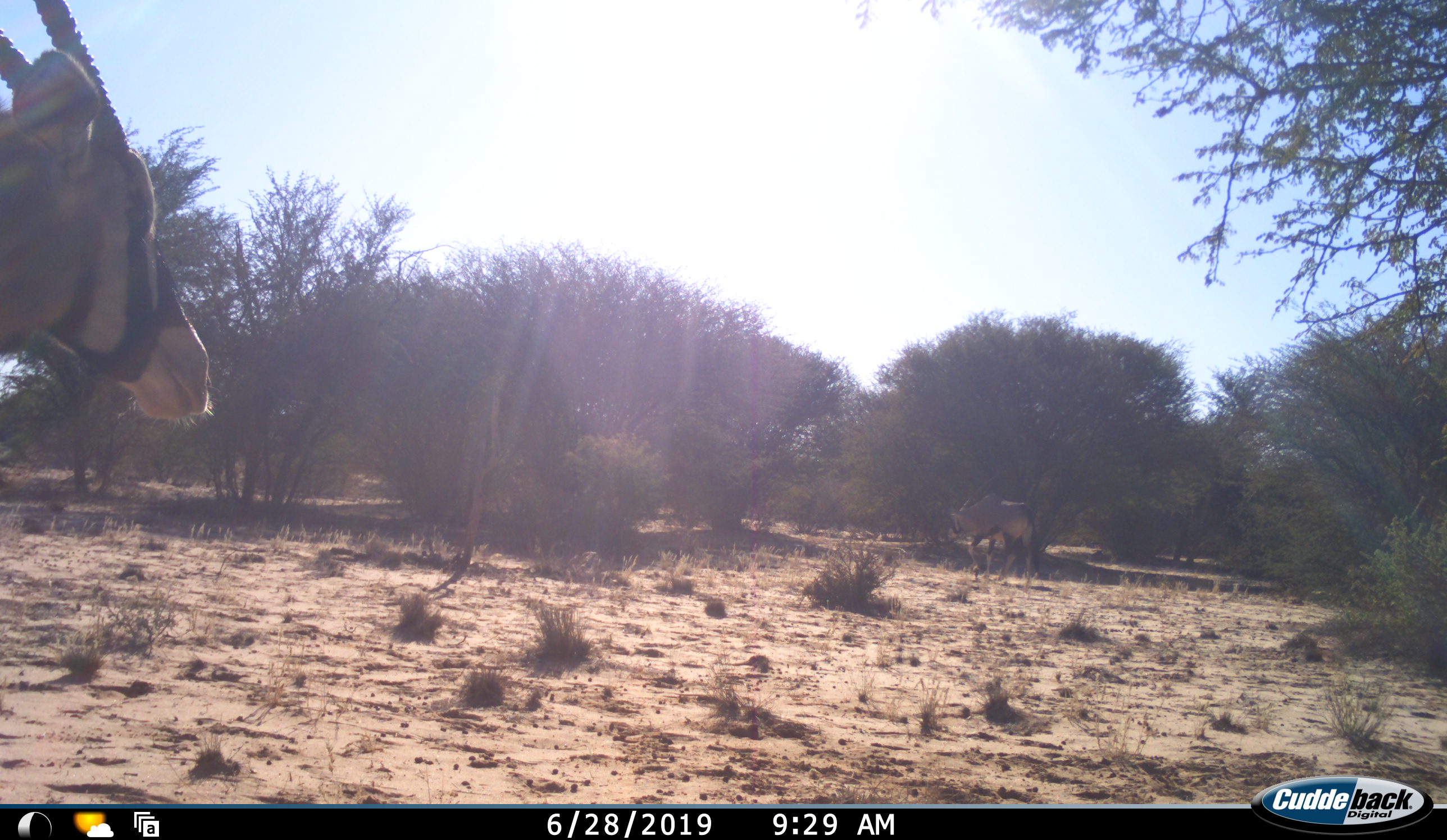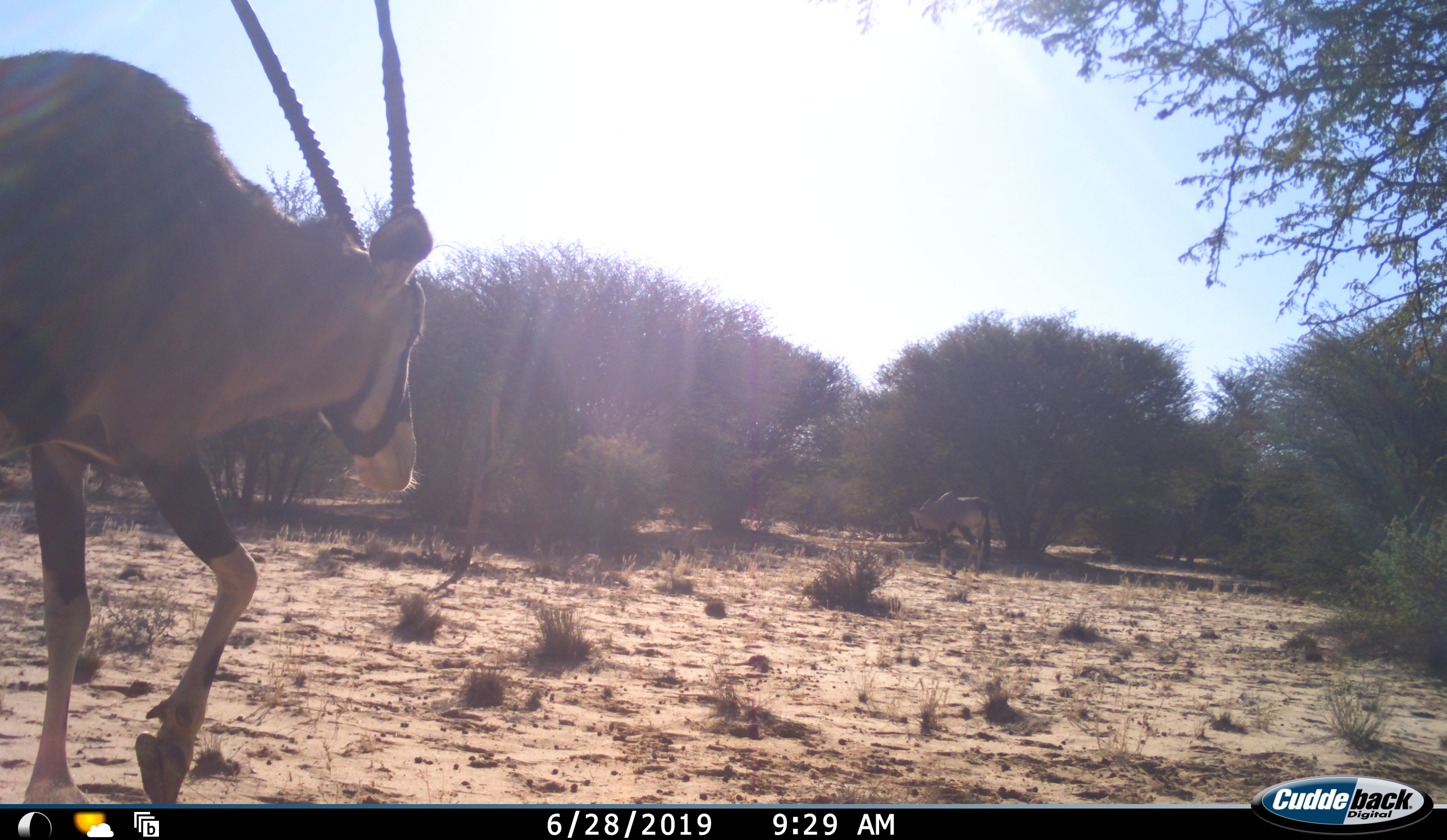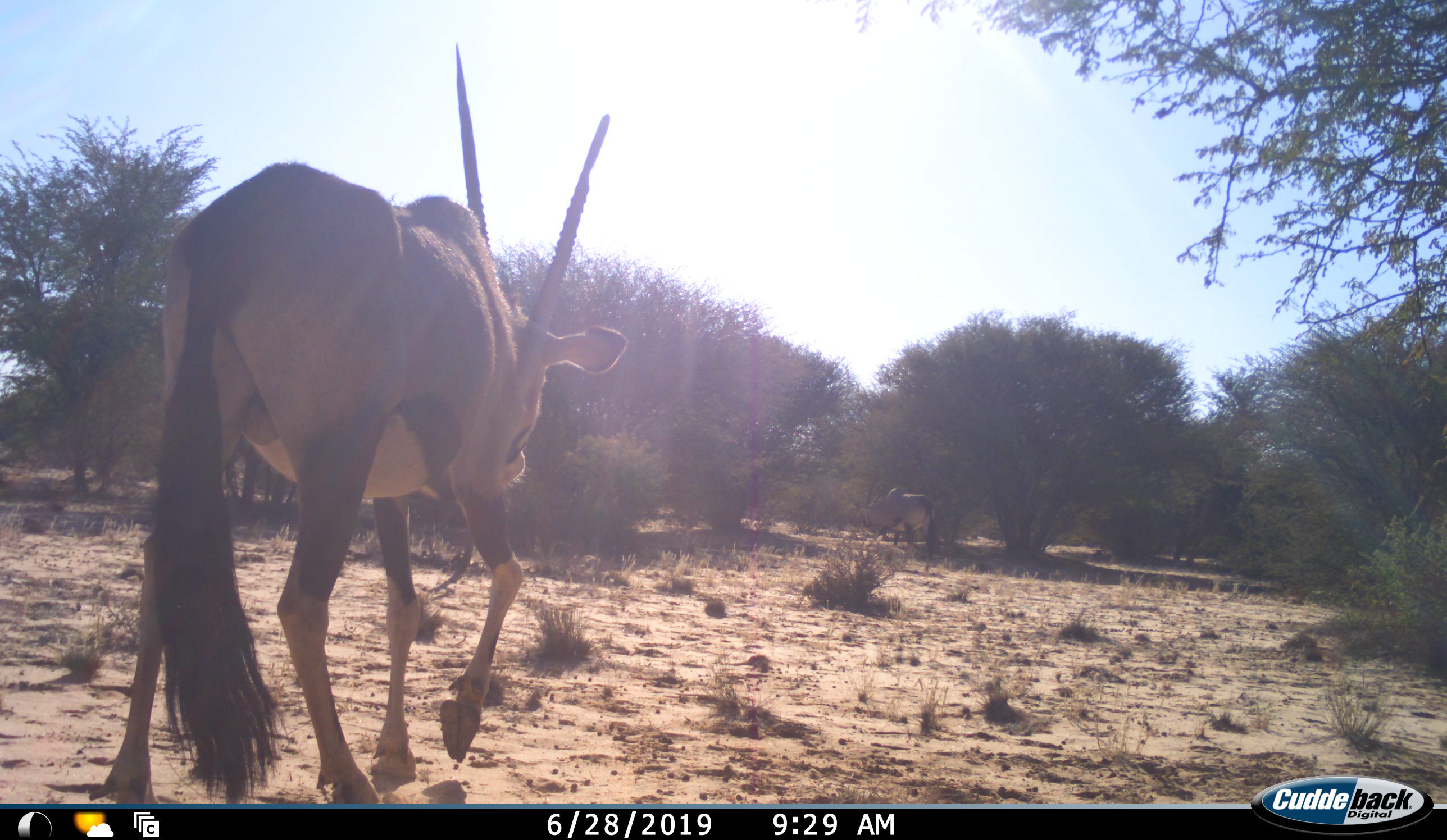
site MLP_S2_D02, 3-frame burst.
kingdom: Animalia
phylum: Chordata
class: Mammalia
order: Artiodactyla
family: Bovidae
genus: Oryx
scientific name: Oryx gazella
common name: gemsbok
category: oryx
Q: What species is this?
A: Oryx (gemsbok) (Oryx gazella).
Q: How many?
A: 2.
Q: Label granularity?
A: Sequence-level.